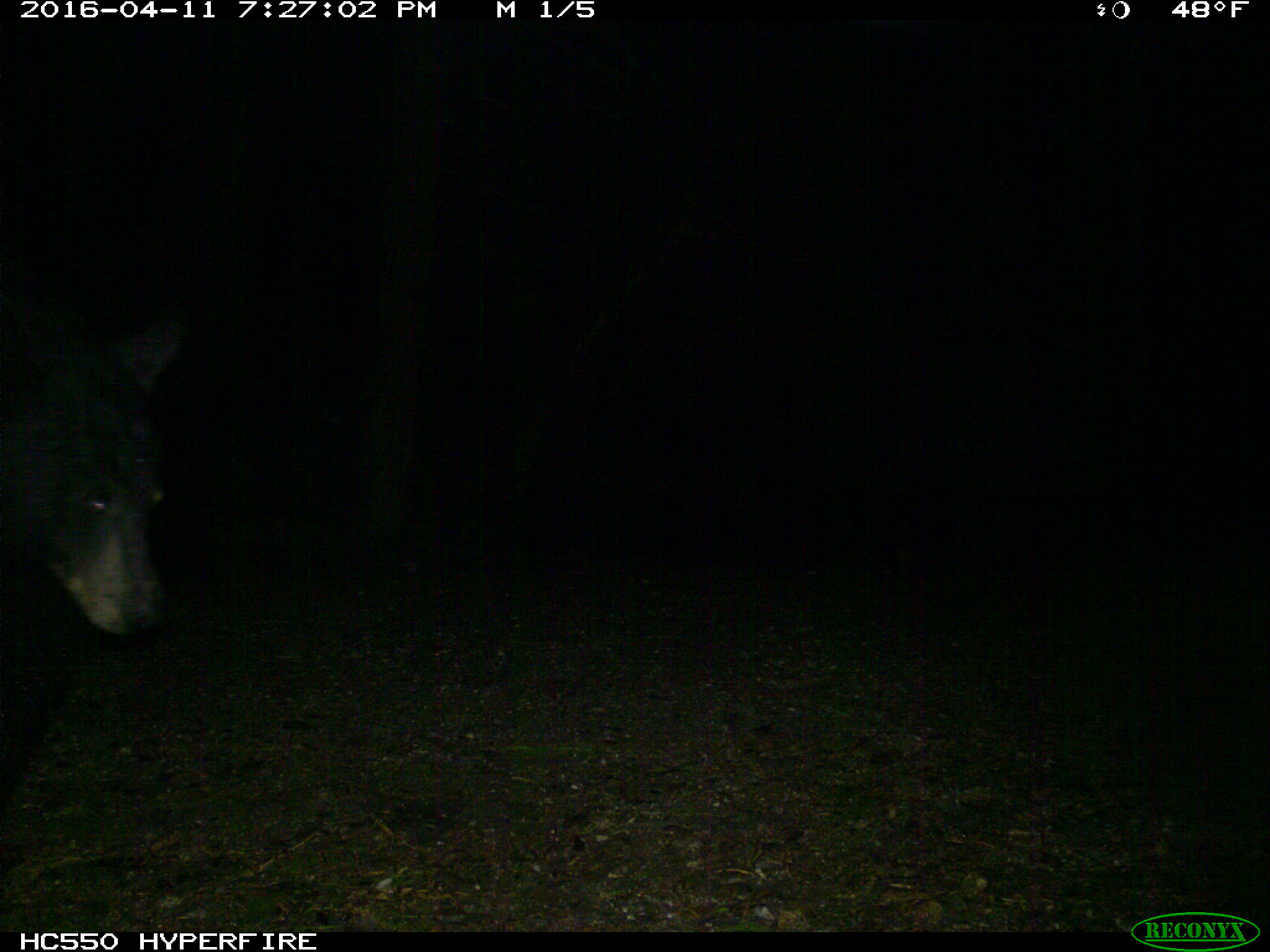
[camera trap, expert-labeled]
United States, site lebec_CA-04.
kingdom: Animalia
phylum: Chordata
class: Mammalia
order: Carnivora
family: Ursidae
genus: Ursus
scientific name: Ursus americanus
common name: american black bear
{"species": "Ursus americanus (american black bear)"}